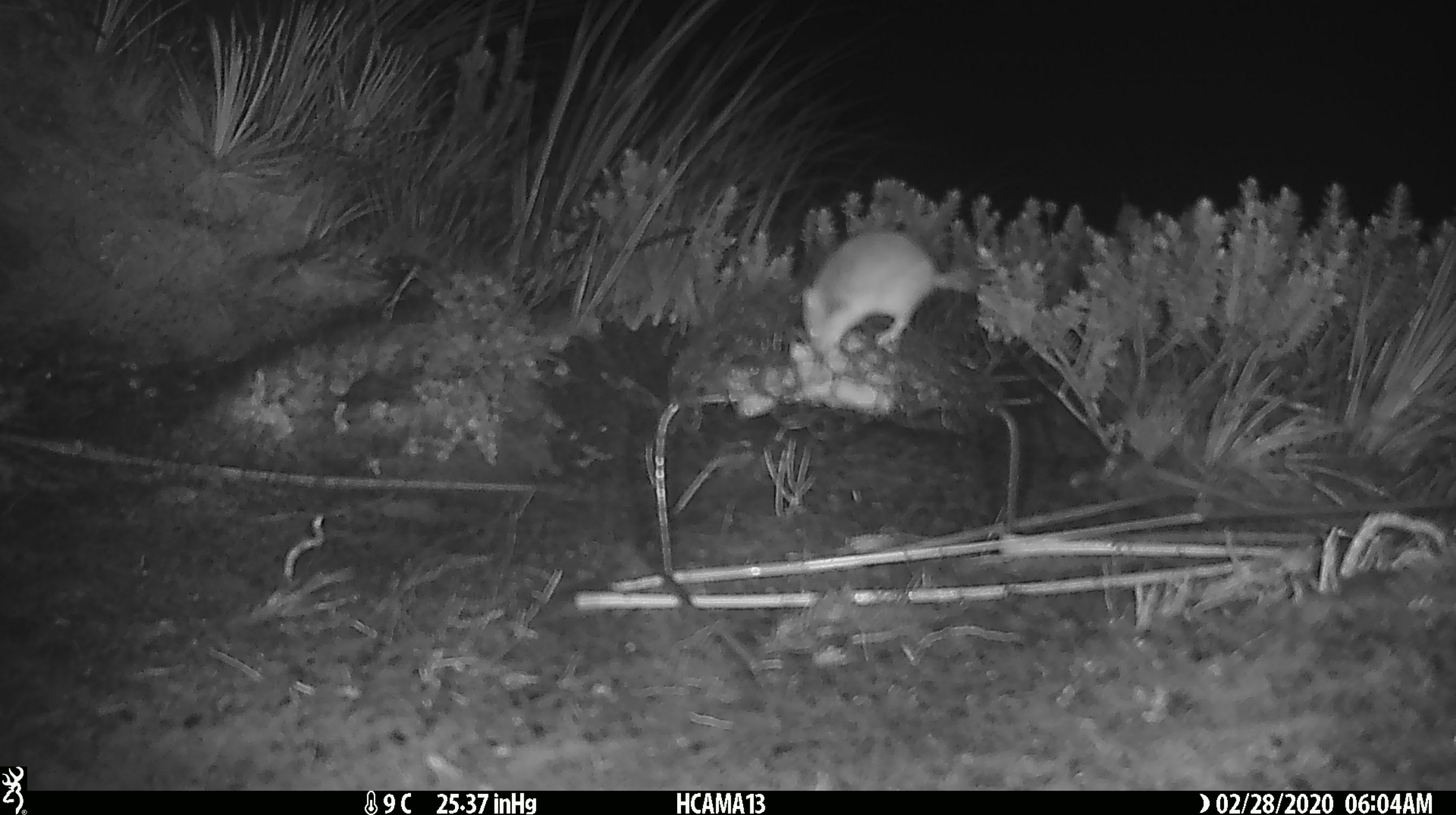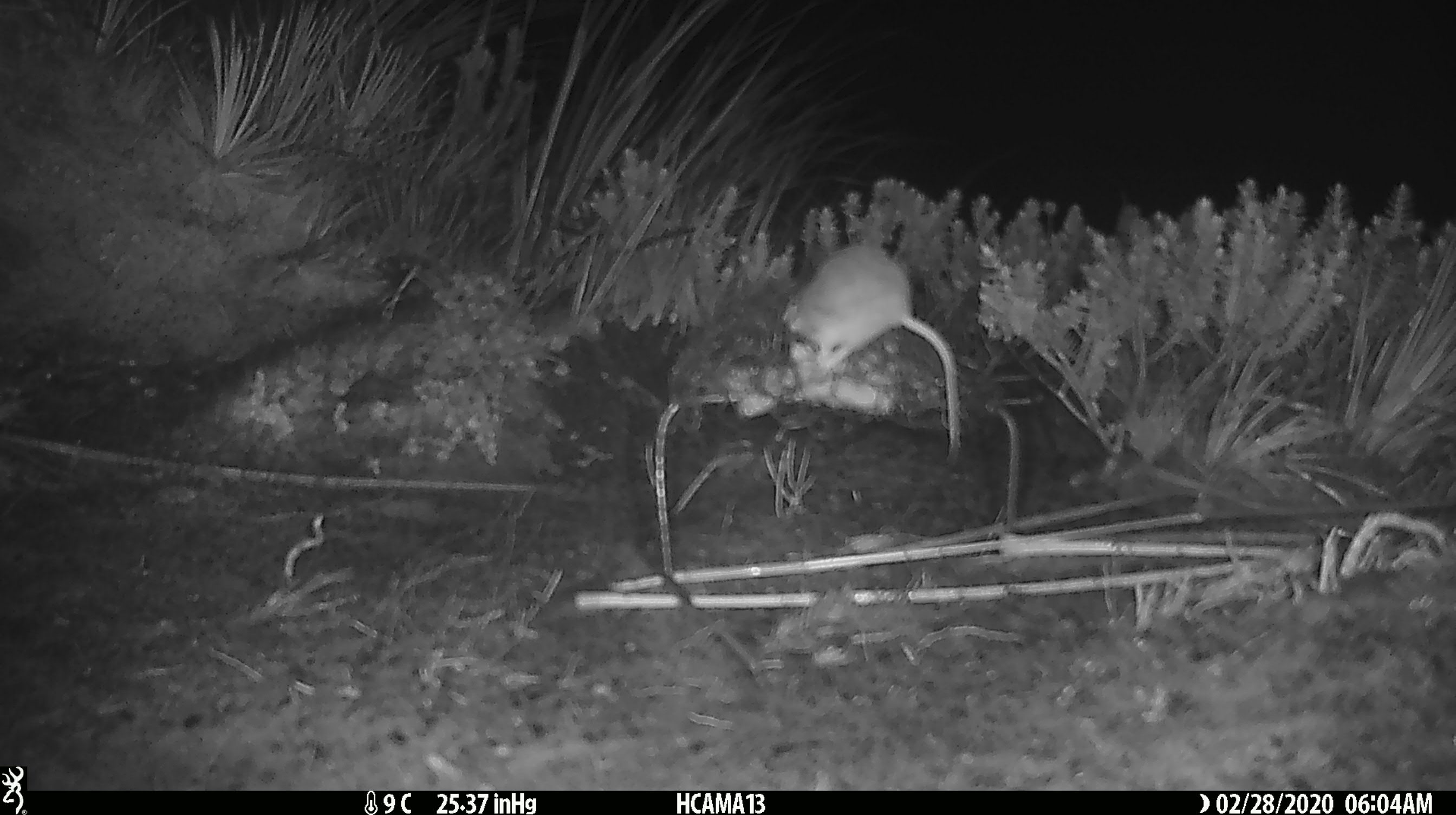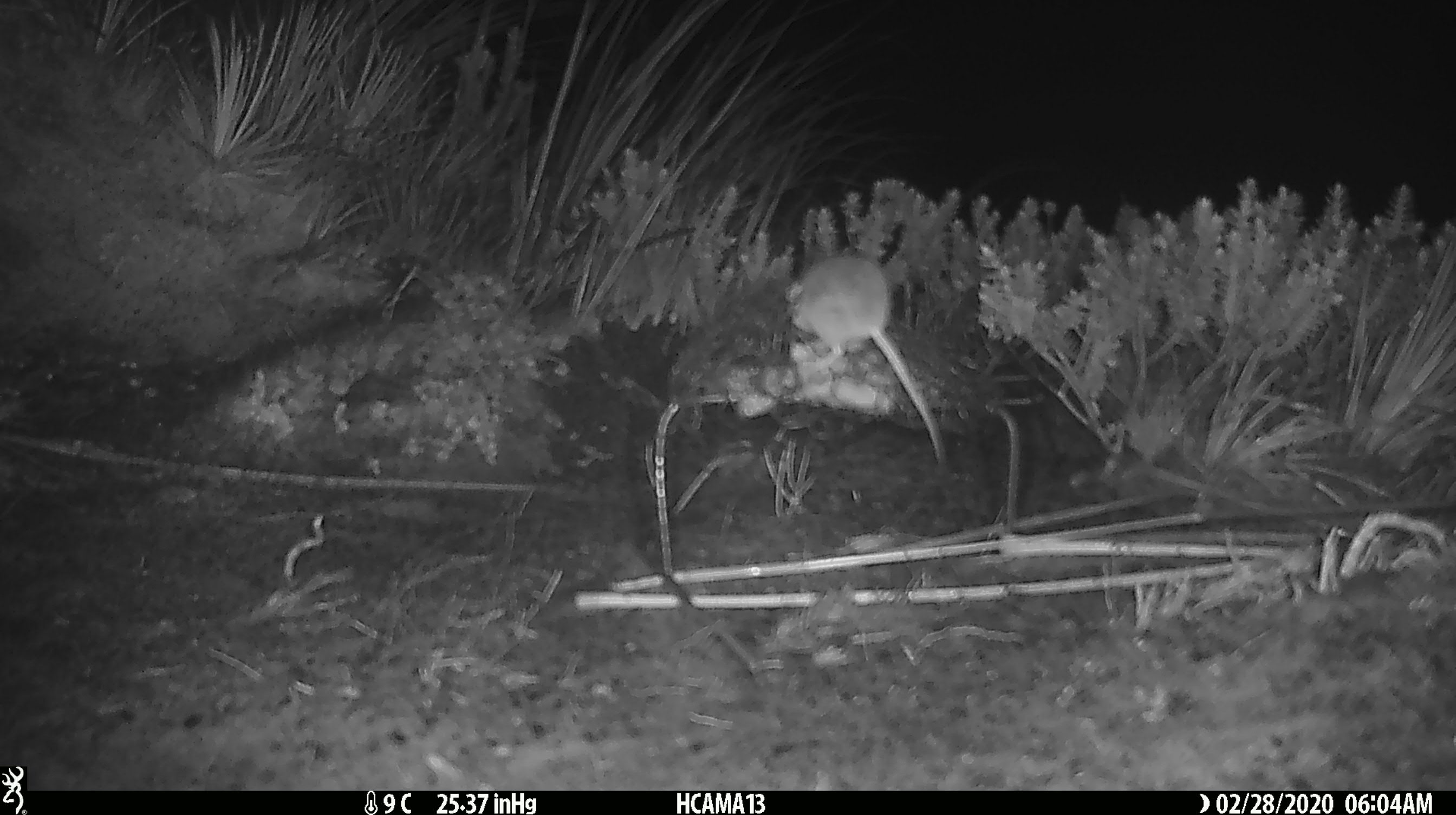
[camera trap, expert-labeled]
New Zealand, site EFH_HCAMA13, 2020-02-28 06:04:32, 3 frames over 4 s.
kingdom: Animalia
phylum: Chordata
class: Mammalia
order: Rodentia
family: Muridae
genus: Mus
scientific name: Mus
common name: mouse